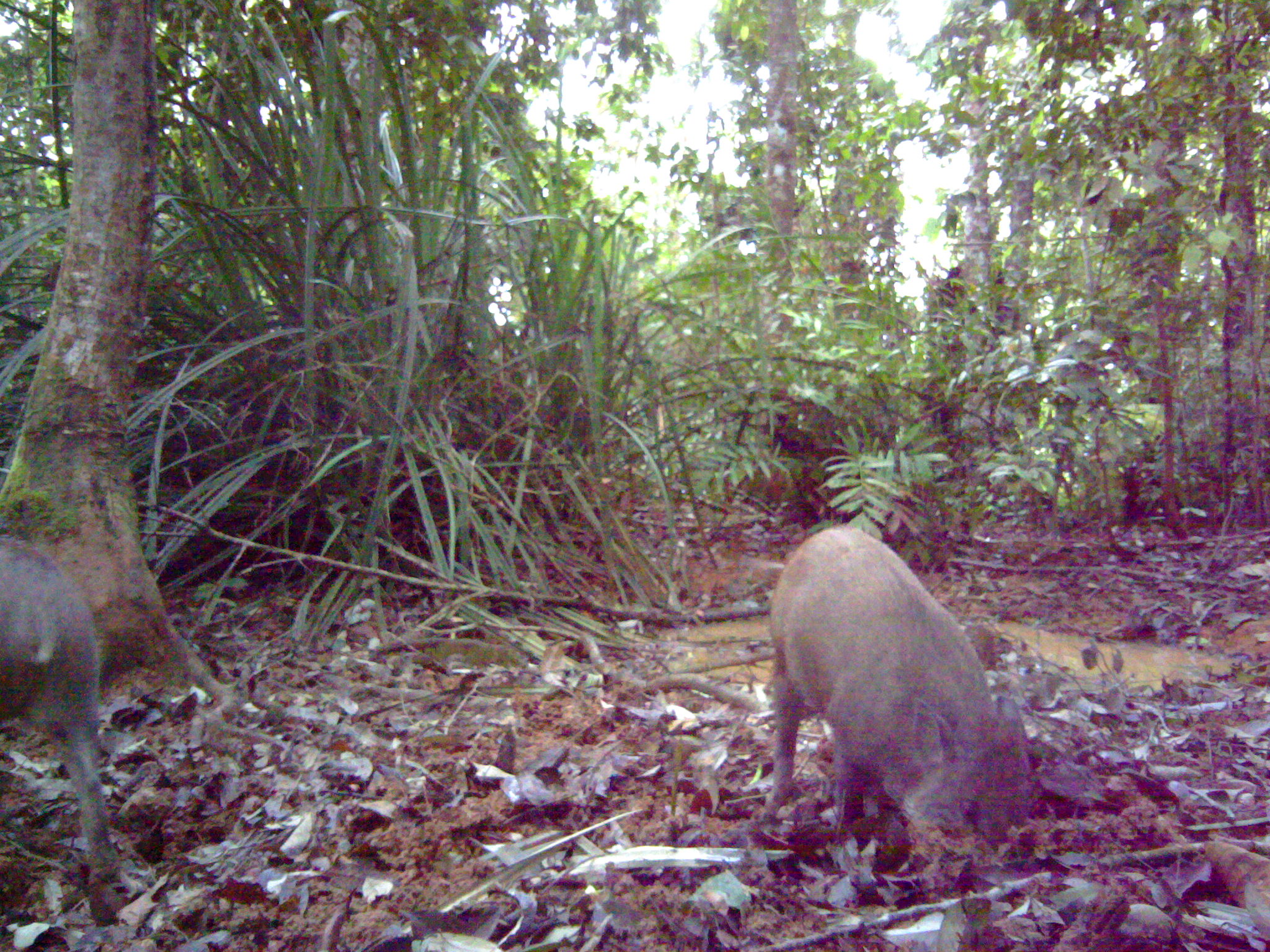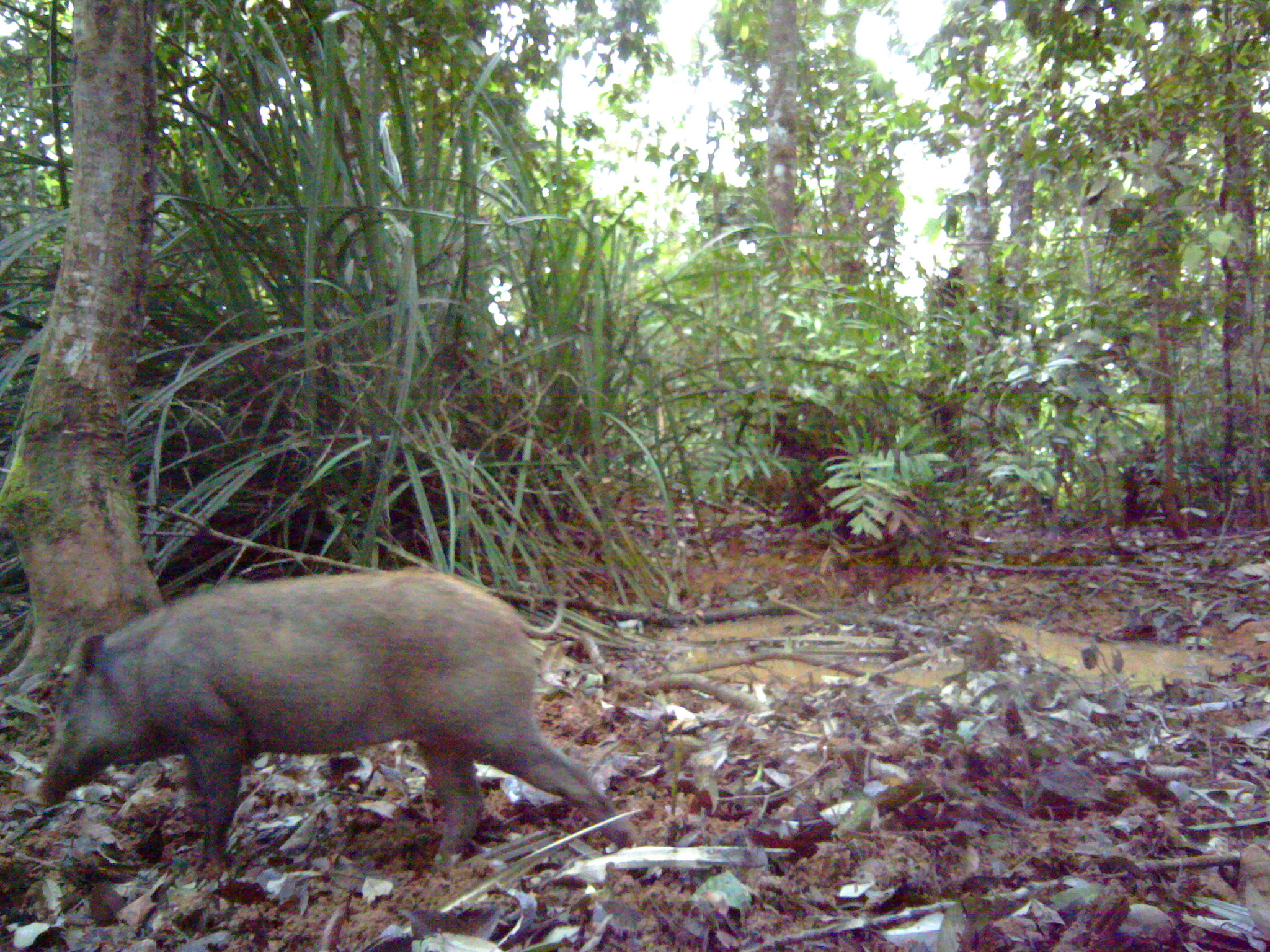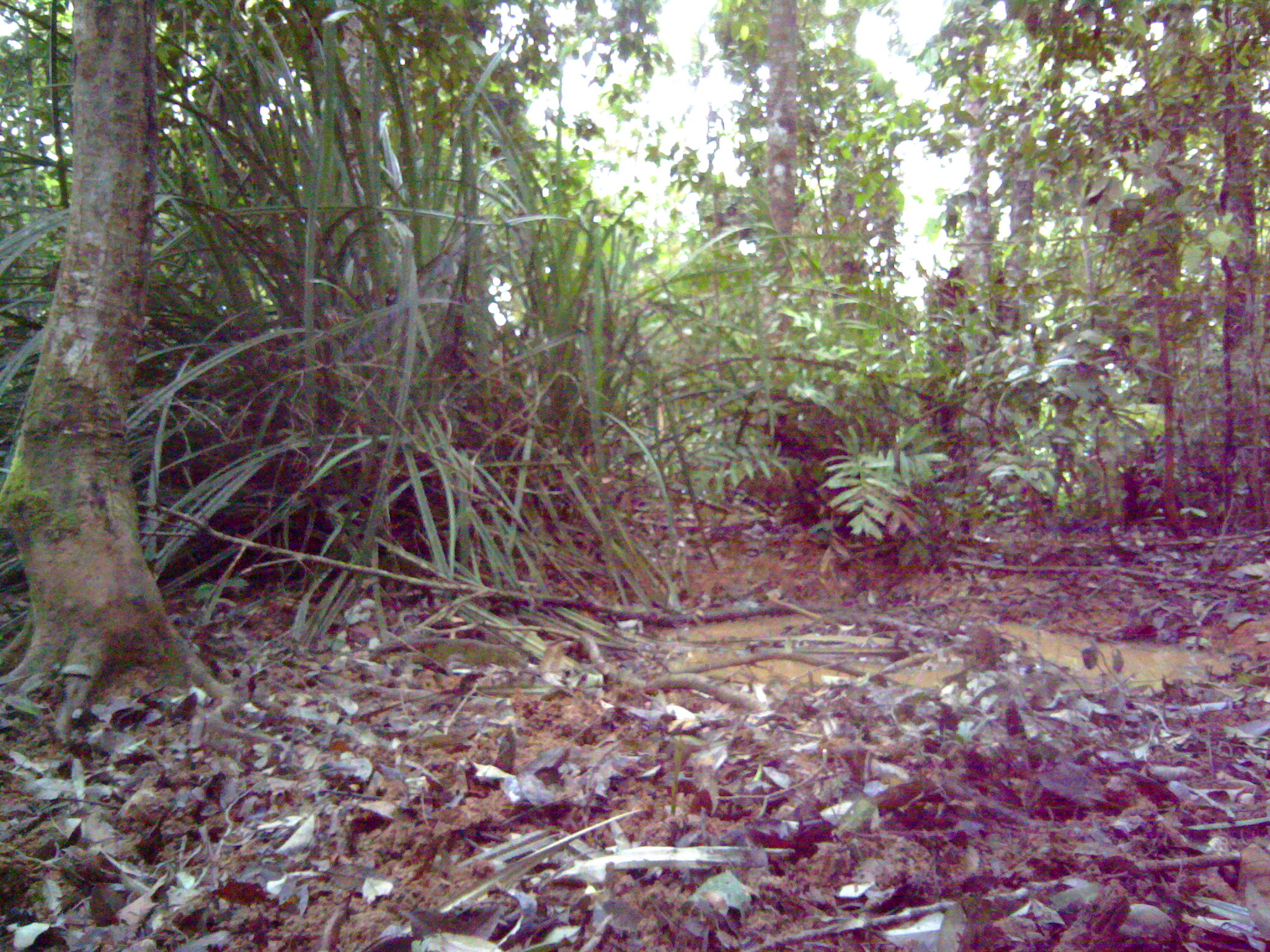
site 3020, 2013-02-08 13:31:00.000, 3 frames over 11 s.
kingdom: Animalia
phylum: Chordata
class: Mammalia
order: Artiodactyla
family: Suidae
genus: Sus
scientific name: Sus scrofa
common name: wild boar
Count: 2.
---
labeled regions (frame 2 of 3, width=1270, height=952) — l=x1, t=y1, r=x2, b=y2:
sus scrofa: l=26, t=562, r=635, b=879